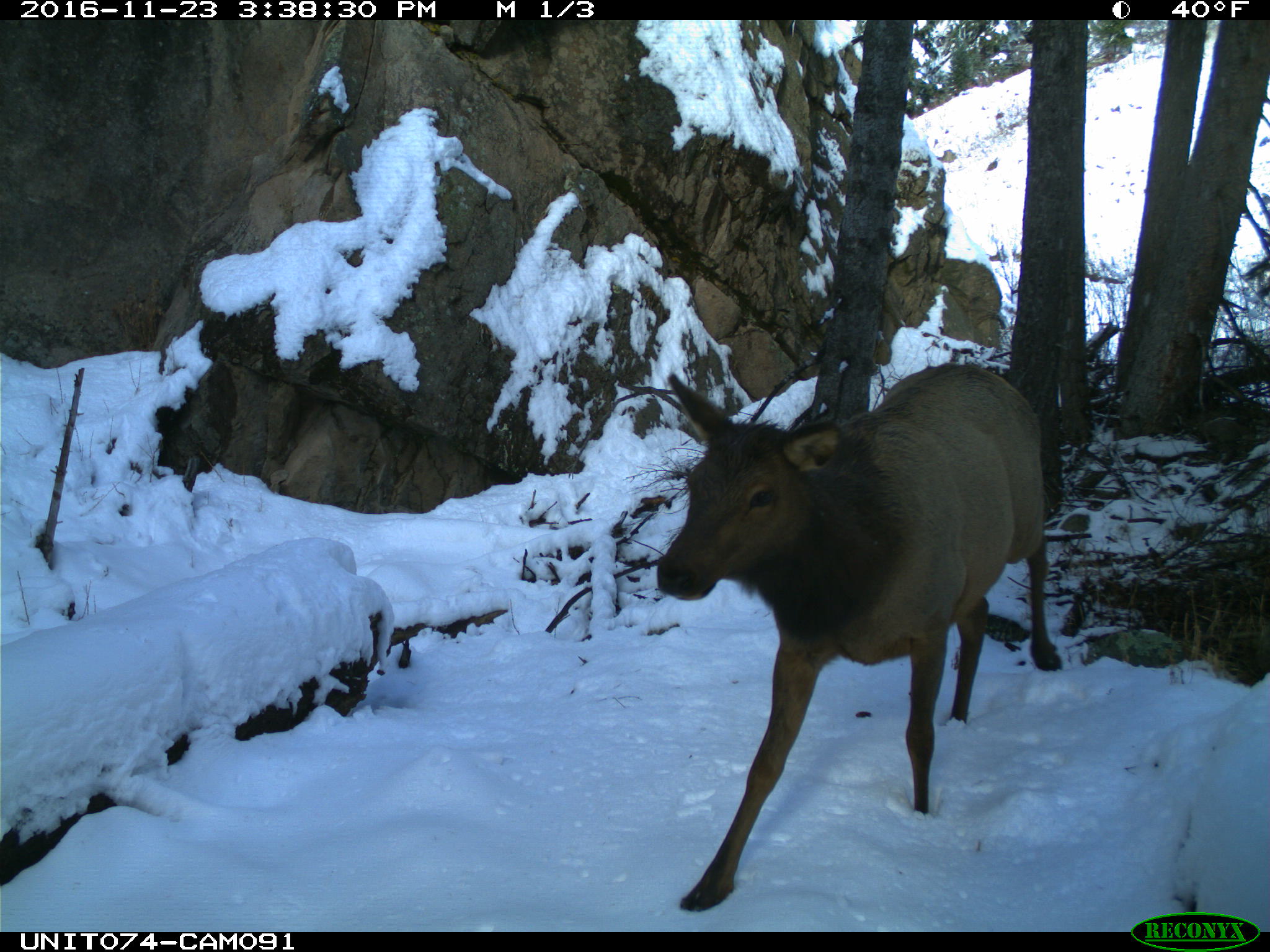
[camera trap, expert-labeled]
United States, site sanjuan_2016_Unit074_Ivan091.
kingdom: Animalia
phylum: Chordata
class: Mammalia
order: Artiodactyla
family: Cervidae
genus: Cervus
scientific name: Cervus elaphus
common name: red deer